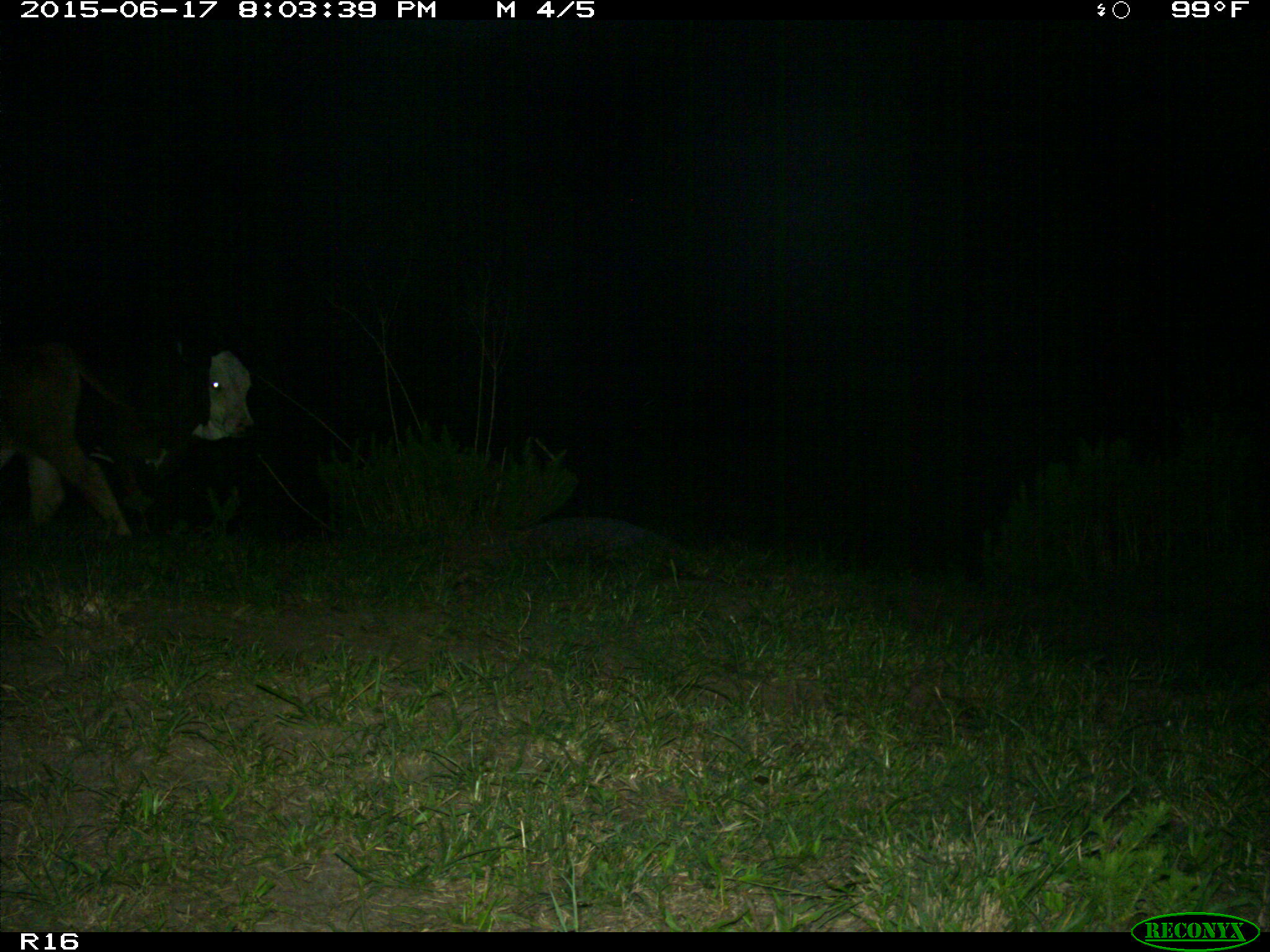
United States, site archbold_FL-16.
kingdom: Animalia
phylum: Chordata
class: Mammalia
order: Artiodactyla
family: Bovidae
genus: Bos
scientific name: Bos taurus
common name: domestic cow